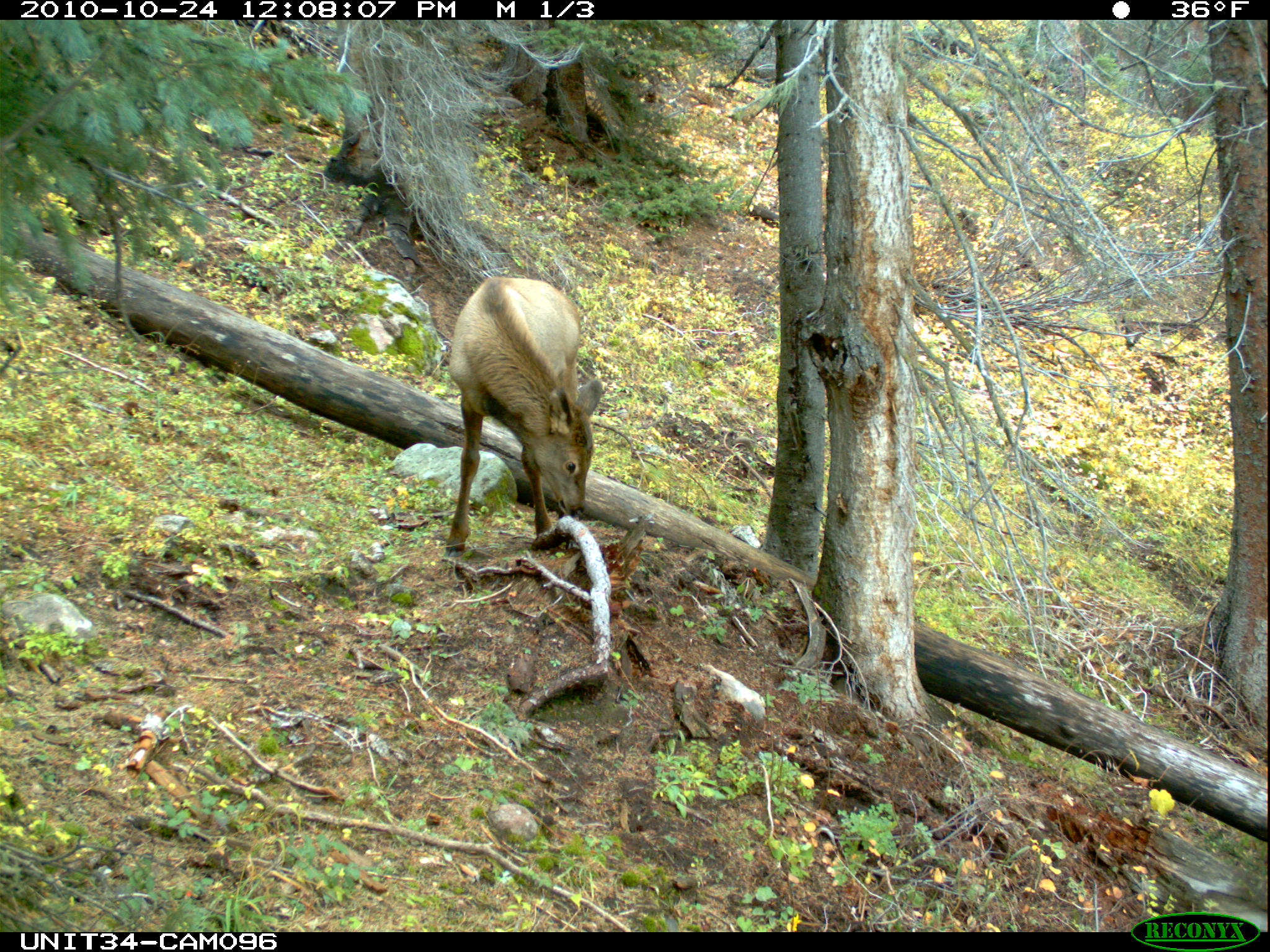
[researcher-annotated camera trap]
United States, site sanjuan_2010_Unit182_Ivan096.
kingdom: Animalia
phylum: Chordata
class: Mammalia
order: Artiodactyla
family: Cervidae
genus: Cervus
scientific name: Cervus elaphus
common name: red deer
Cervus elaphus (red deer).